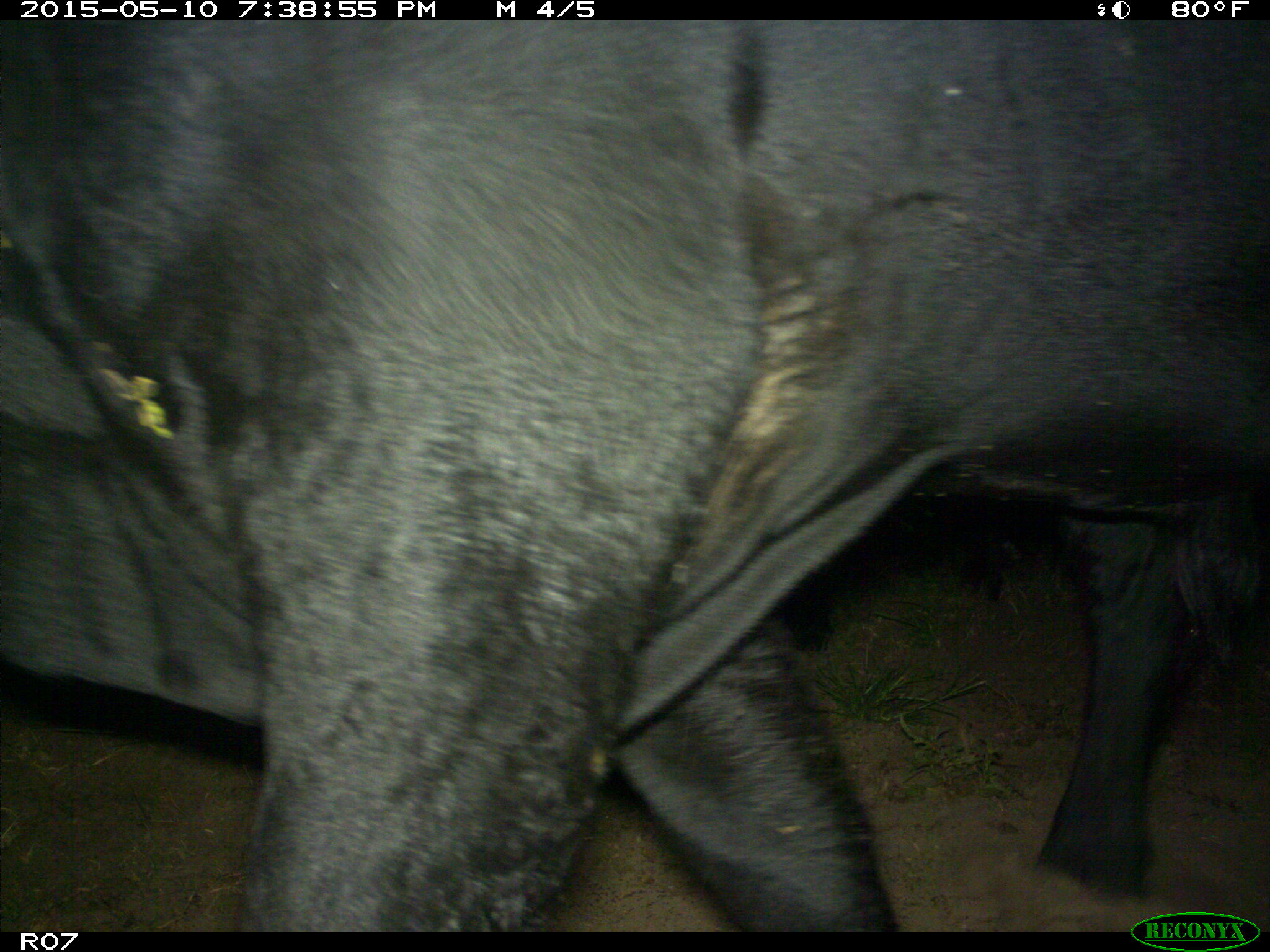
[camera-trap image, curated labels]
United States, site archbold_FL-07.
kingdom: Animalia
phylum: Chordata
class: Mammalia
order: Artiodactyla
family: Bovidae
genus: Bos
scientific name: Bos taurus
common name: domestic cow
Bos taurus (domestic cow).